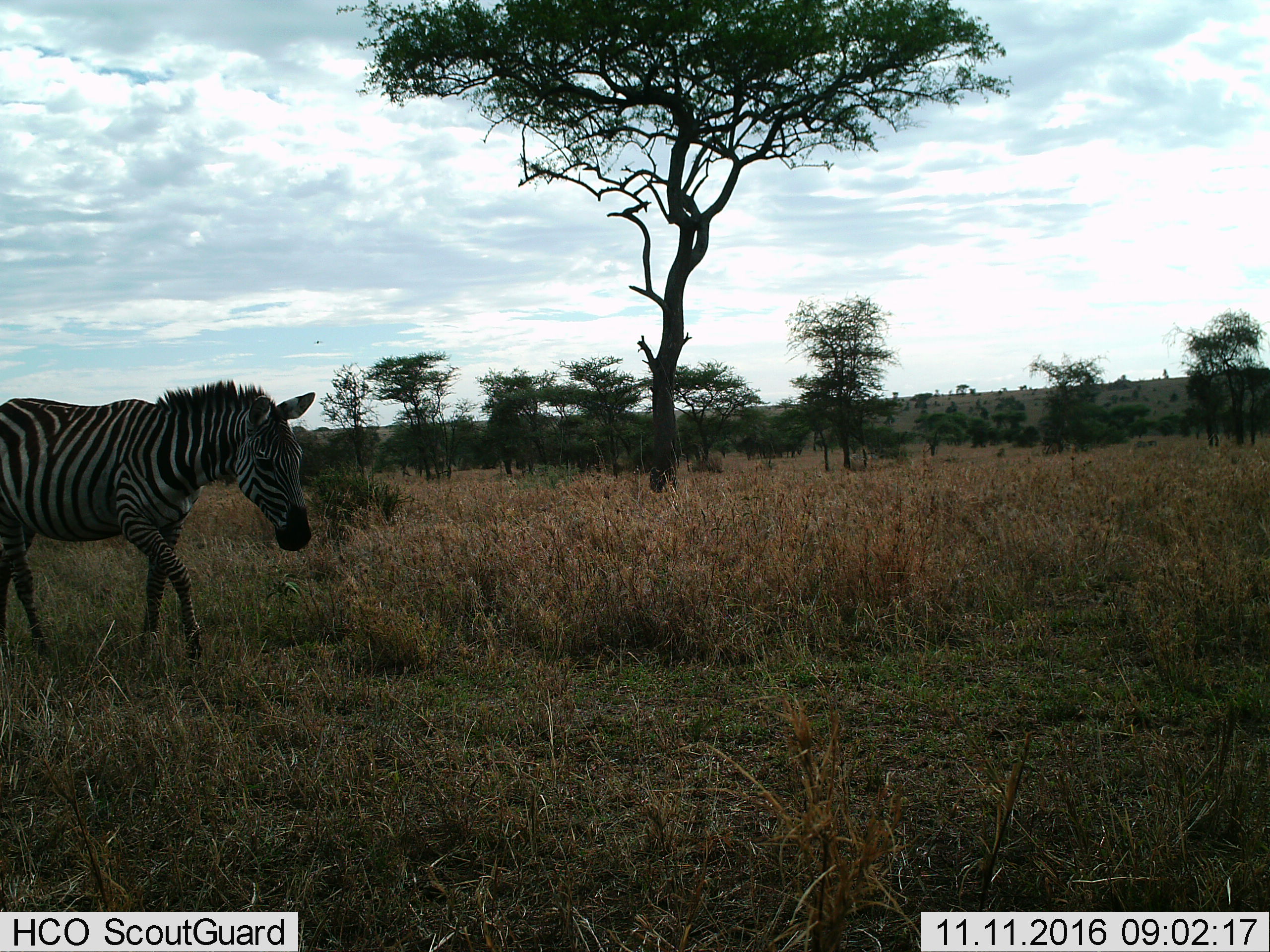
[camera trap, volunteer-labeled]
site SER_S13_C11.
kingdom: Animalia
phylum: Chordata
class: Mammalia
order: Perissodactyla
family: Equidae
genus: Equus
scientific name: Equus quagga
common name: plains zebra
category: zebraplains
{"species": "zebraplains (plains zebra) (Equus quagga)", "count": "1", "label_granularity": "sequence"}